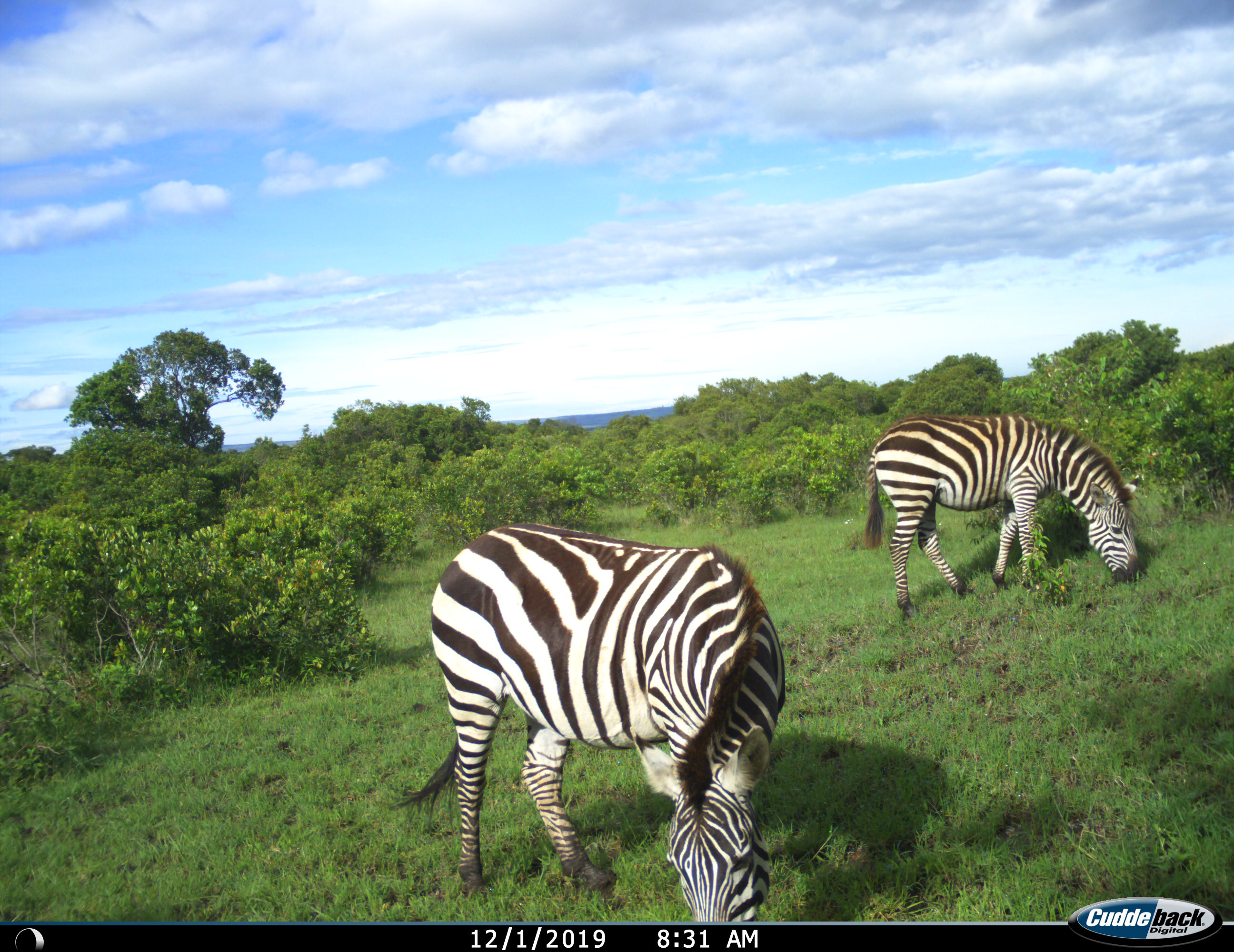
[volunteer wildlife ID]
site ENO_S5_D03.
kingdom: Animalia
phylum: Chordata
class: Mammalia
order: Perissodactyla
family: Equidae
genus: Equus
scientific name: Equus quagga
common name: plains zebra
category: zebraplains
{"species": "zebraplains (plains zebra) (Equus quagga)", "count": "2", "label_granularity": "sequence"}